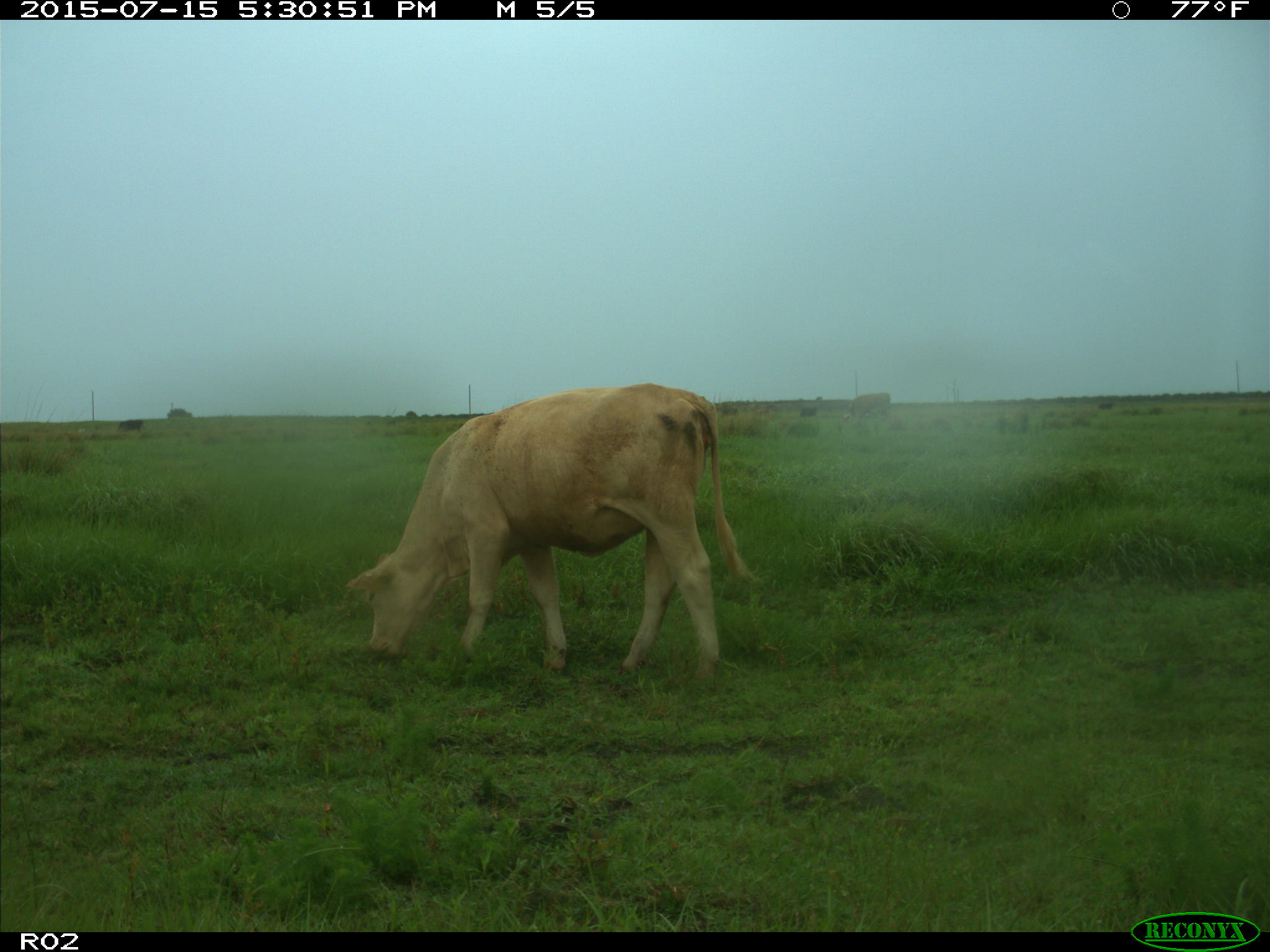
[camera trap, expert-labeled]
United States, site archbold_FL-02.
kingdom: Animalia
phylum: Chordata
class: Mammalia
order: Artiodactyla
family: Bovidae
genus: Bos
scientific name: Bos taurus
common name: domestic cow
Bos taurus (domestic cow).